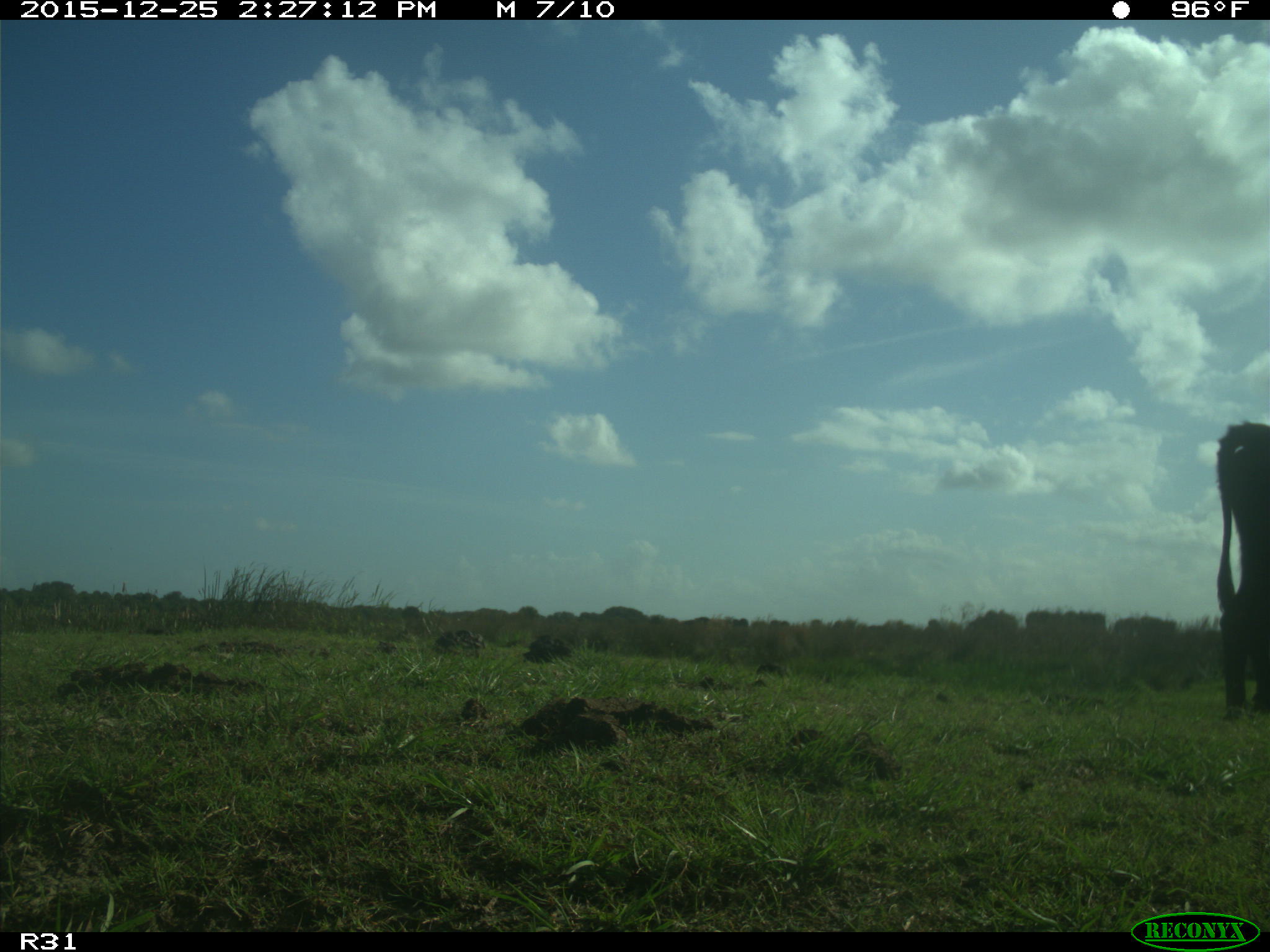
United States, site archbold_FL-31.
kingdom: Animalia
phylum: Chordata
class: Mammalia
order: Artiodactyla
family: Bovidae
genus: Bos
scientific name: Bos taurus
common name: domestic cow